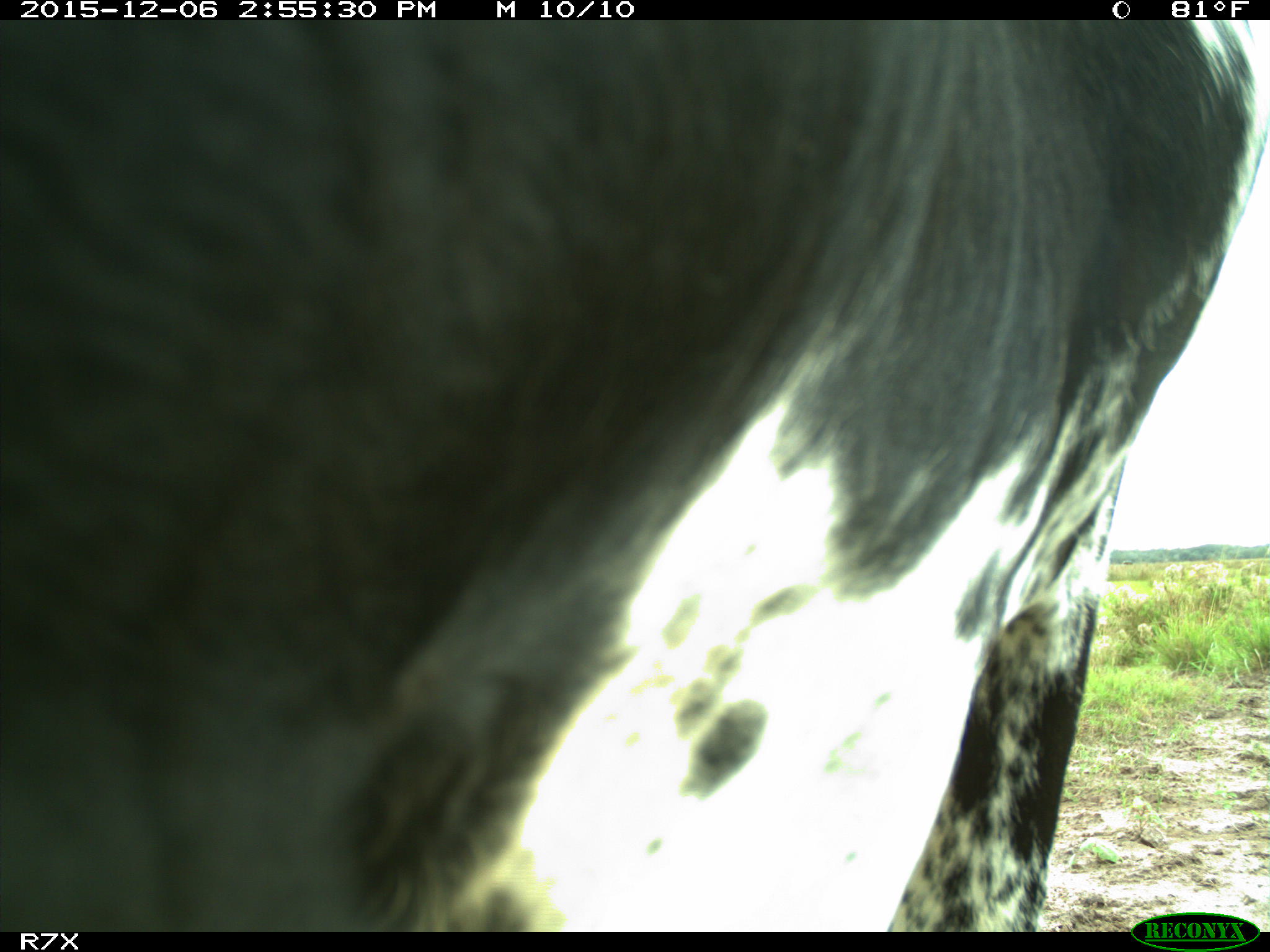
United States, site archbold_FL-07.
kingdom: Animalia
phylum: Chordata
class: Mammalia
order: Artiodactyla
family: Bovidae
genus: Bos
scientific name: Bos taurus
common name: domestic cow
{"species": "Bos taurus (domestic cow)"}